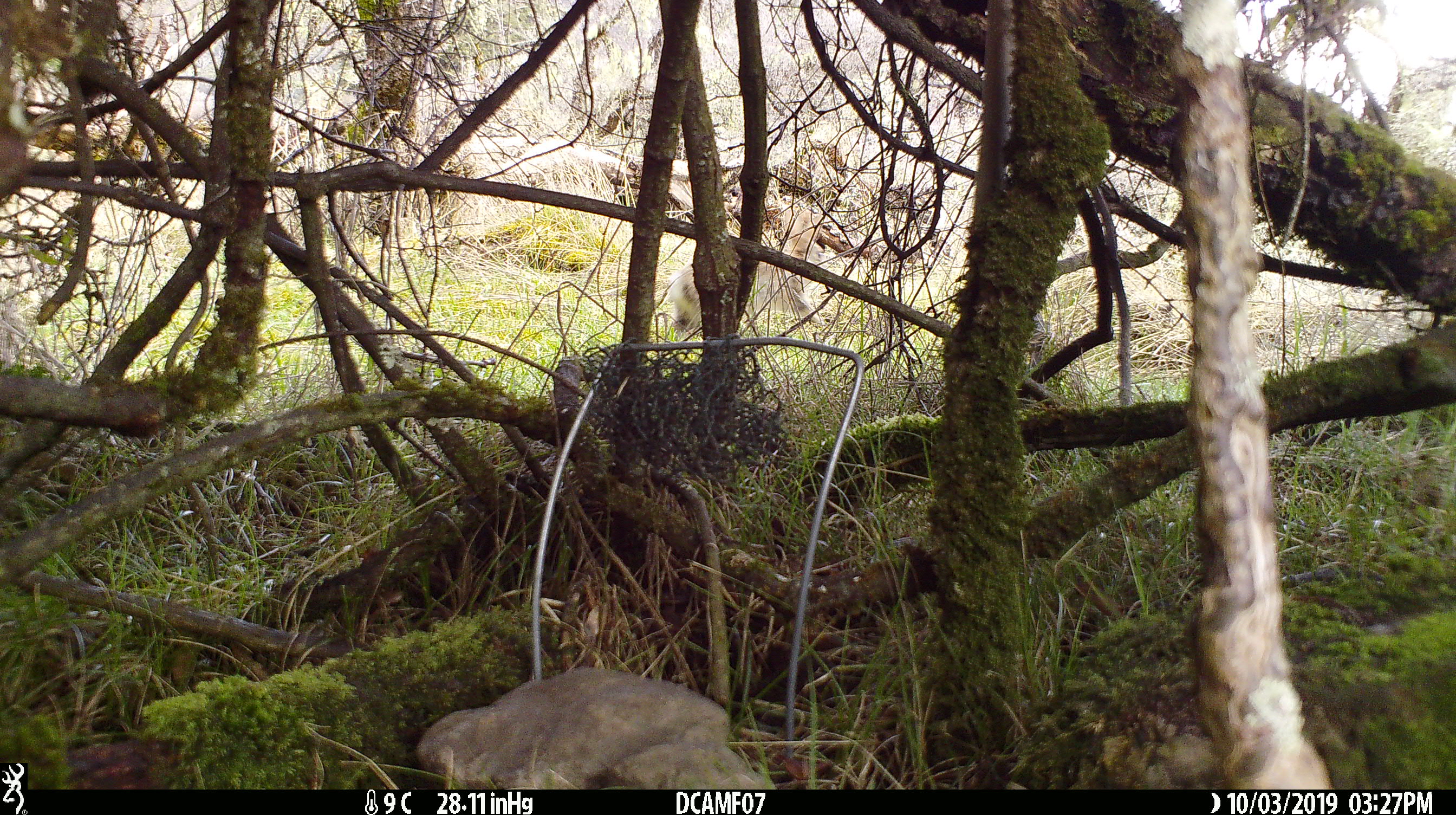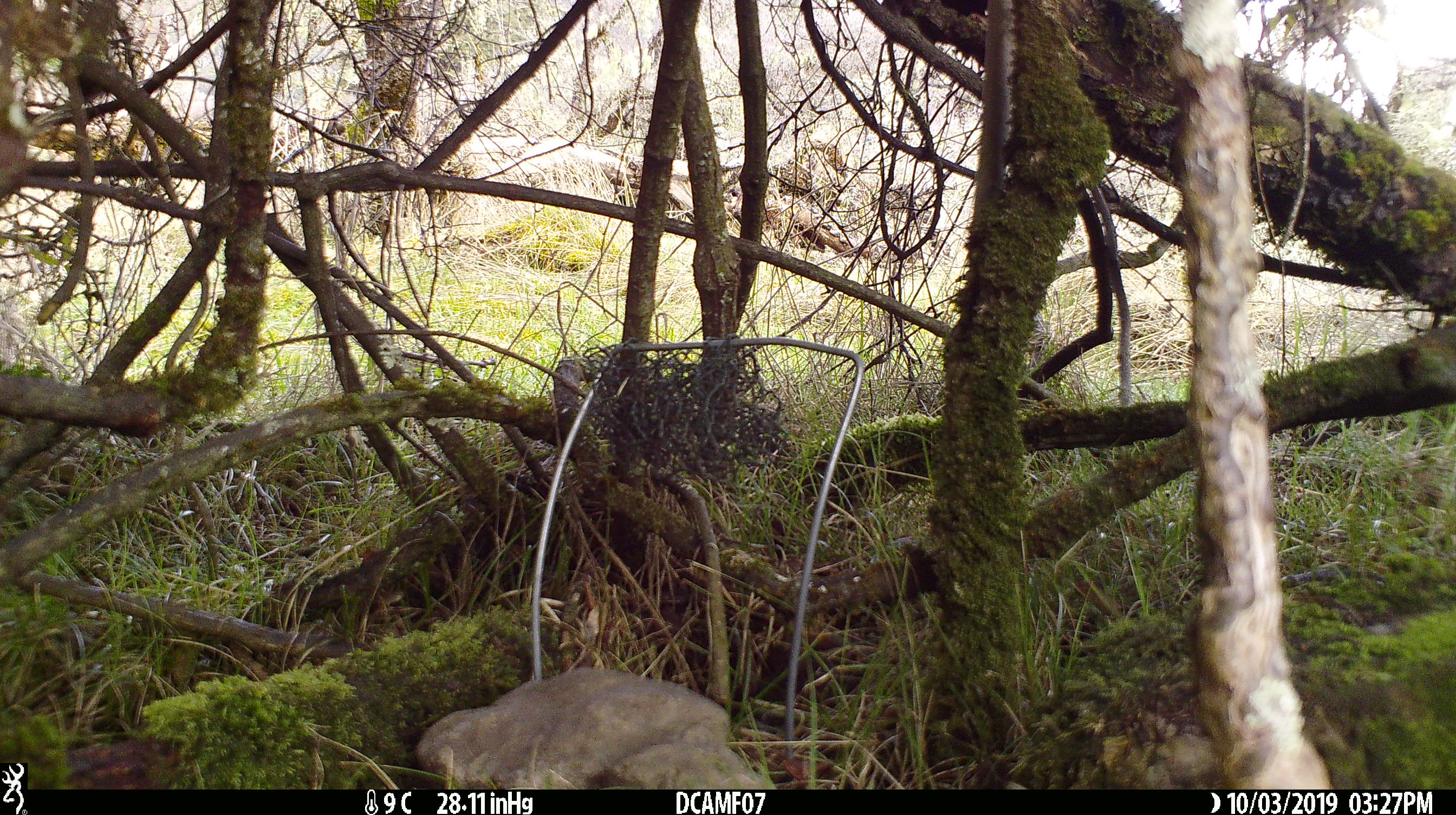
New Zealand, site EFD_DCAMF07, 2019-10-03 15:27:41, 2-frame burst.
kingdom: Animalia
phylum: Chordata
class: Mammalia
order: Lagomorpha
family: Leporidae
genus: Oryctolagus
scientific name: Oryctolagus cuniculus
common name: european rabbit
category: rabbit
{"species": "rabbit (european rabbit) (Oryctolagus cuniculus)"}